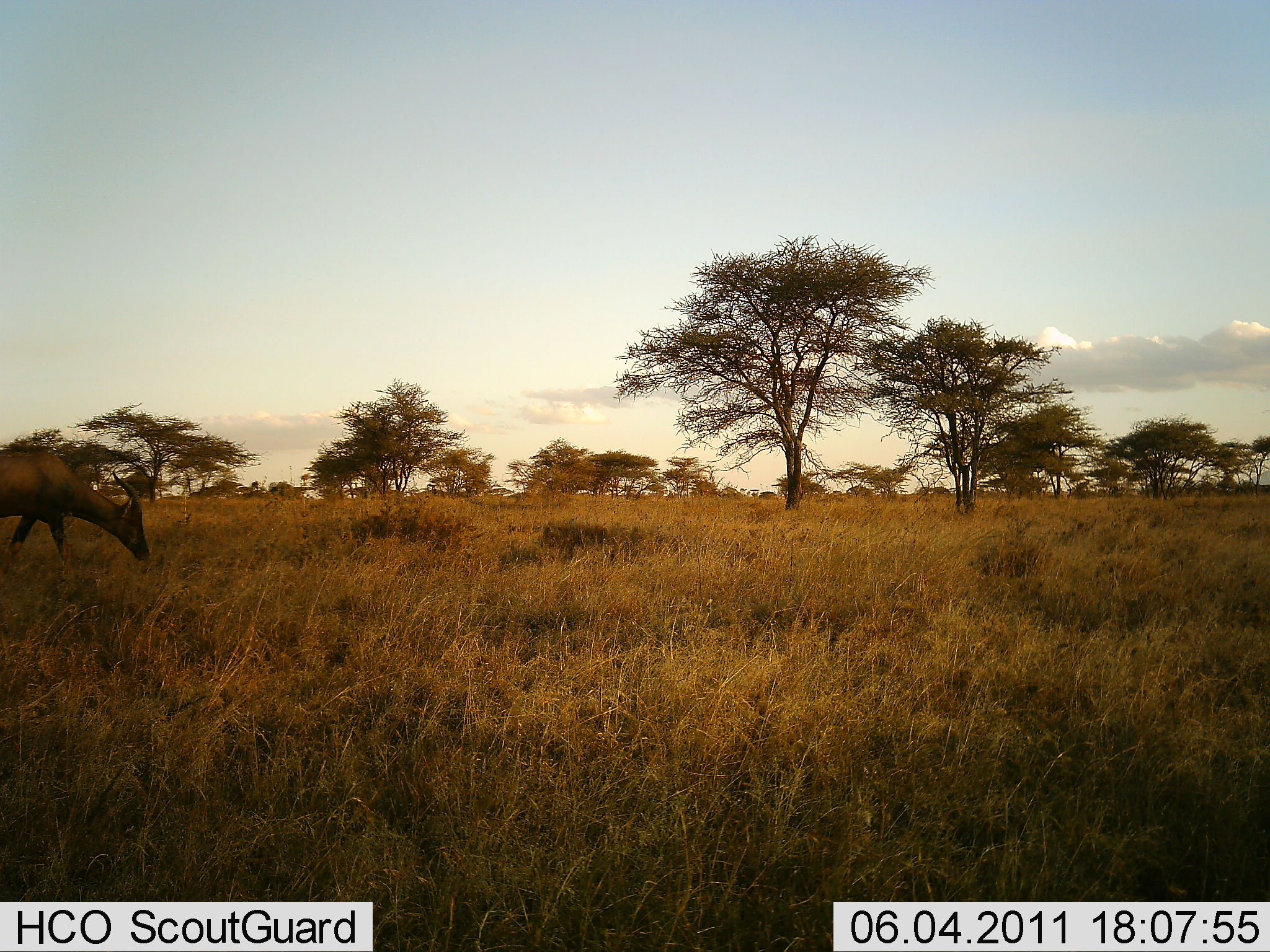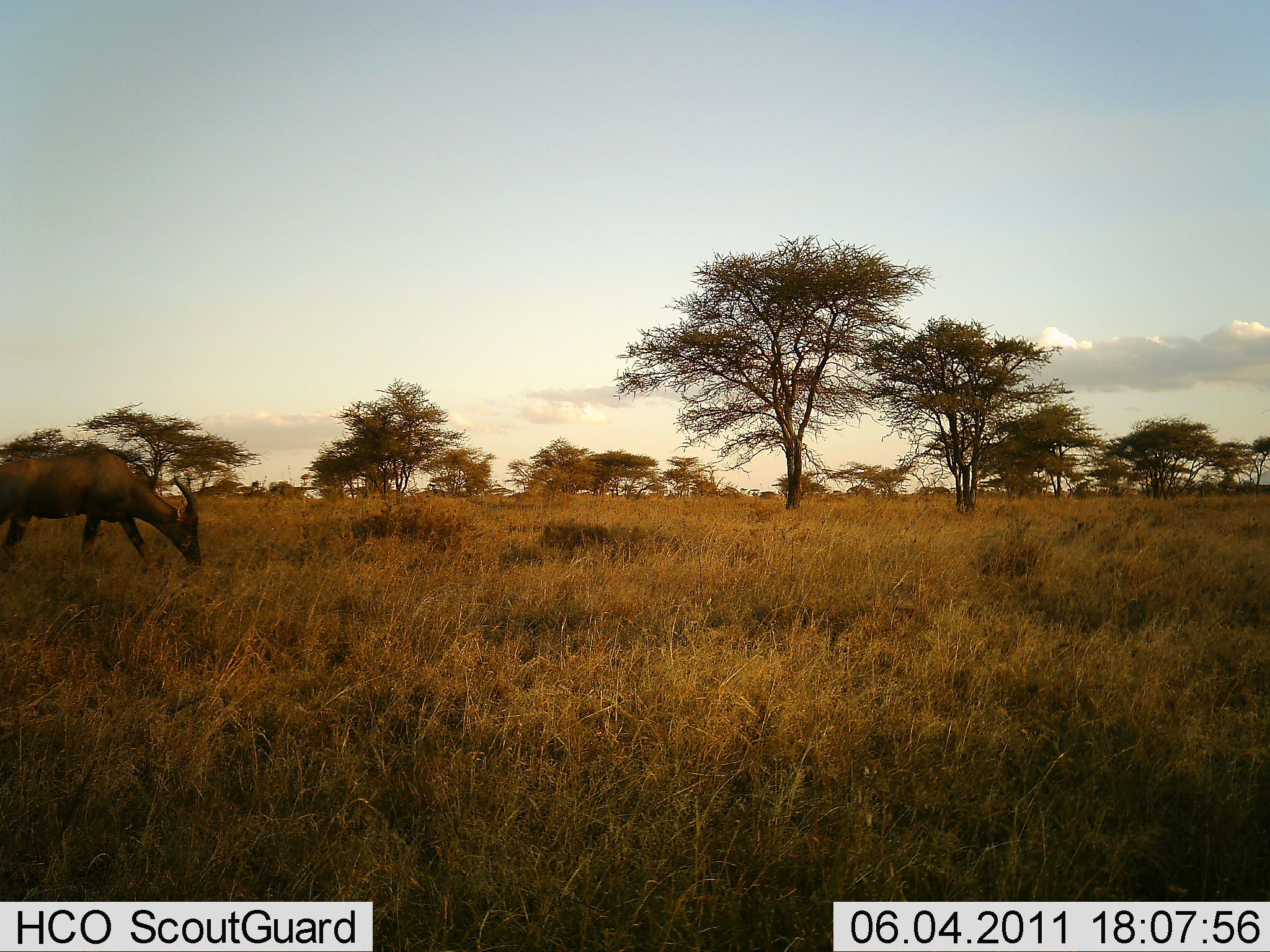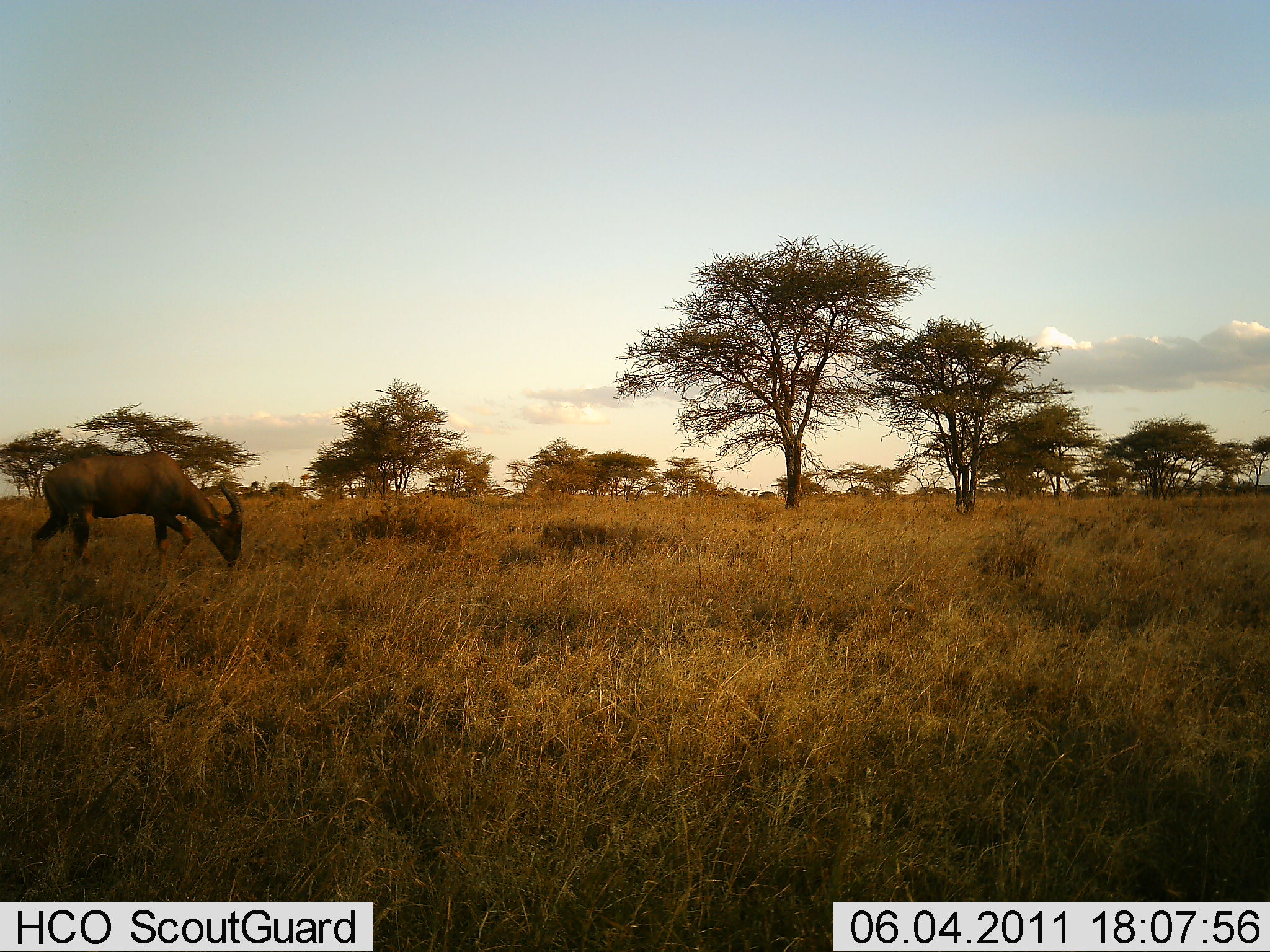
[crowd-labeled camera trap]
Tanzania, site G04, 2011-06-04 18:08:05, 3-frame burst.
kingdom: Animalia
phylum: Chordata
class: Mammalia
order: Artiodactyla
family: Bovidae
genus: Damaliscus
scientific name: Damaliscus lunatus jimela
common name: topi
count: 1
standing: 8%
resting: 0%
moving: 42%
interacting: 0%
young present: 0%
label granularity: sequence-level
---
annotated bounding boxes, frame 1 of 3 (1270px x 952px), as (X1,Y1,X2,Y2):
animal: (0,443,157,576)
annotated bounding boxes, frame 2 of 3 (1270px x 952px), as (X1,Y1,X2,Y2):
animal: (0,449,203,576)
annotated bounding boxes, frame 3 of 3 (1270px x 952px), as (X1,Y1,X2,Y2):
animal: (31,451,246,575)